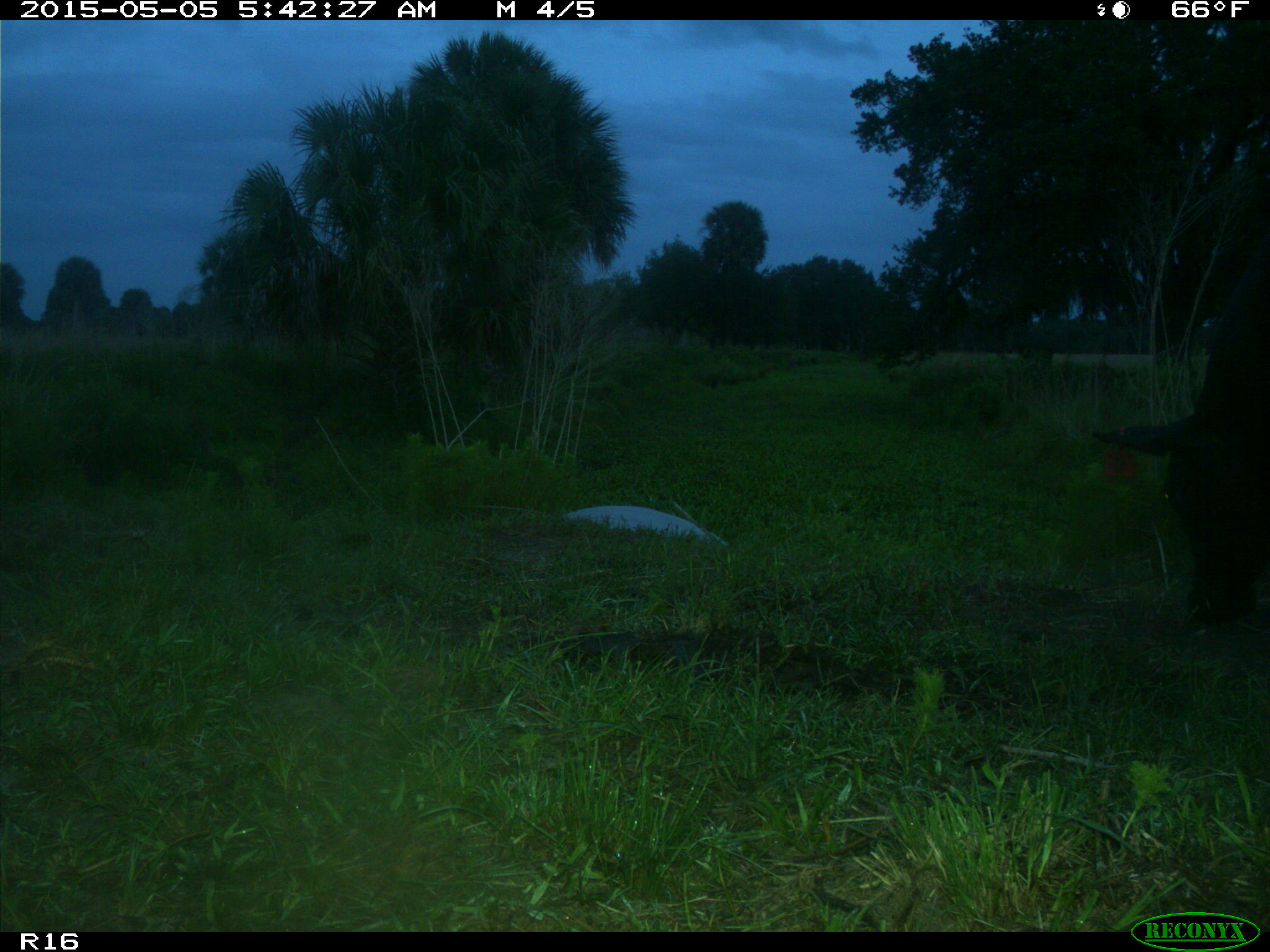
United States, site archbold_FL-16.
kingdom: Animalia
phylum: Chordata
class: Mammalia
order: Artiodactyla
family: Bovidae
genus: Bos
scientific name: Bos taurus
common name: domestic cow